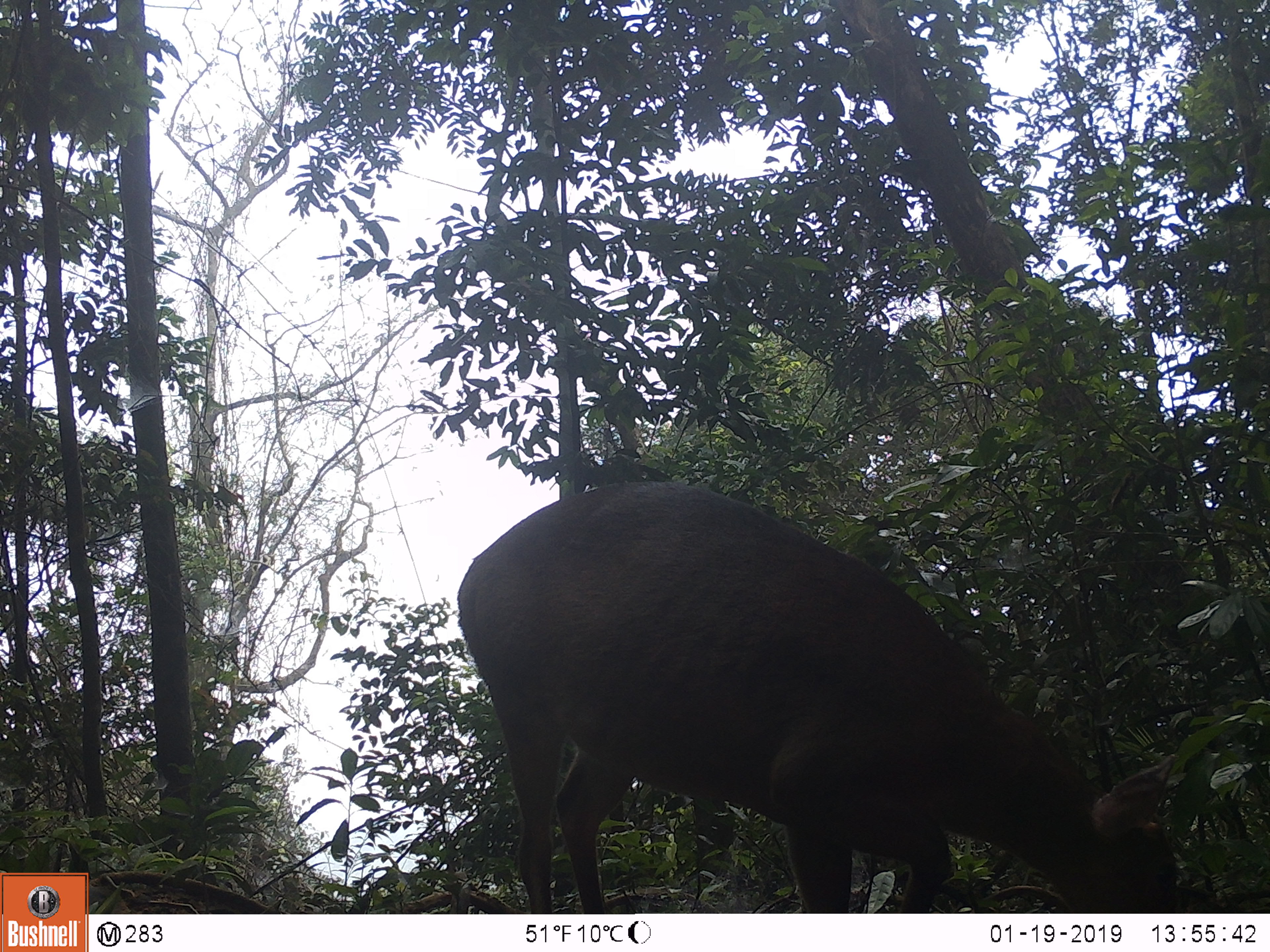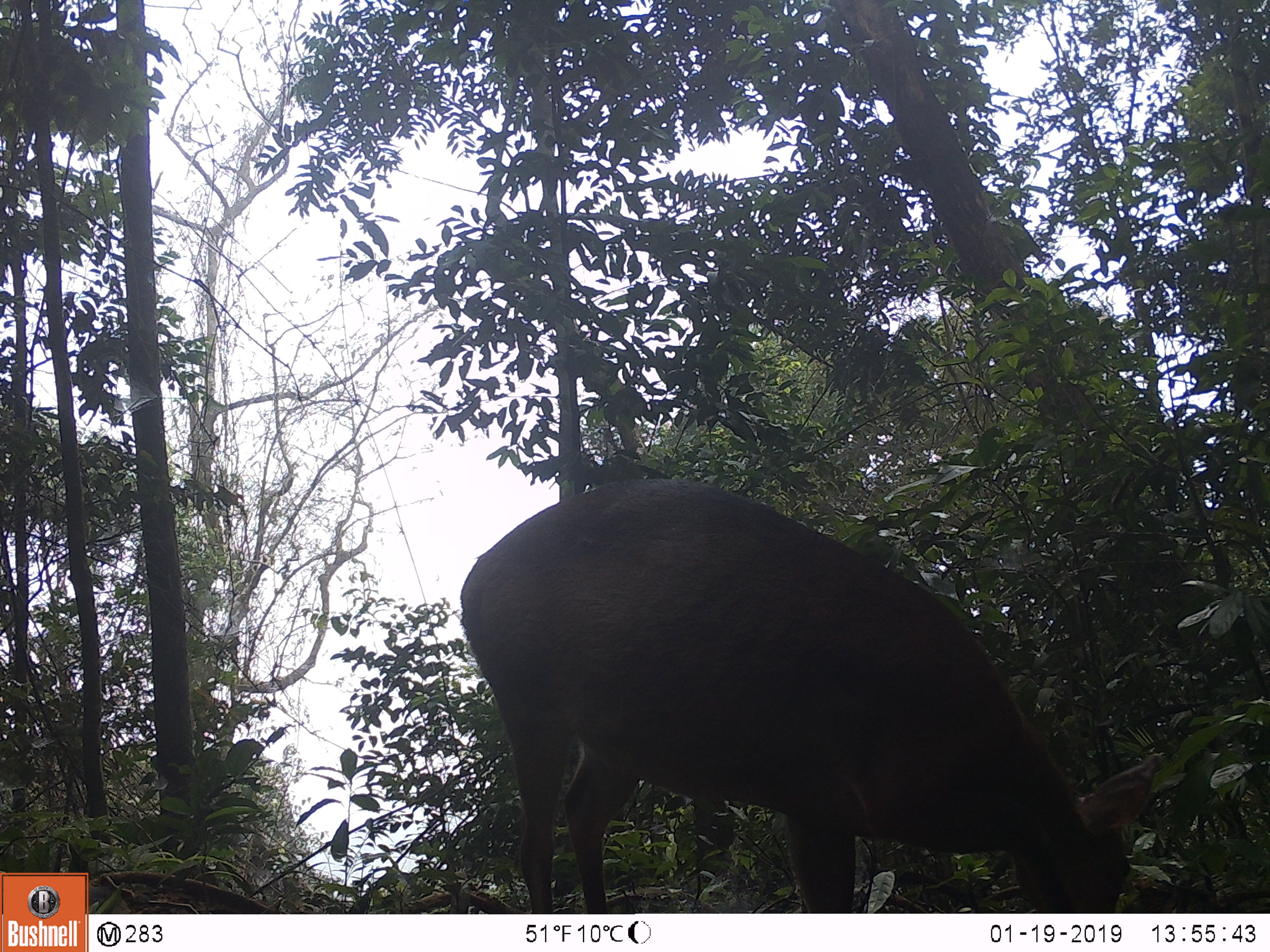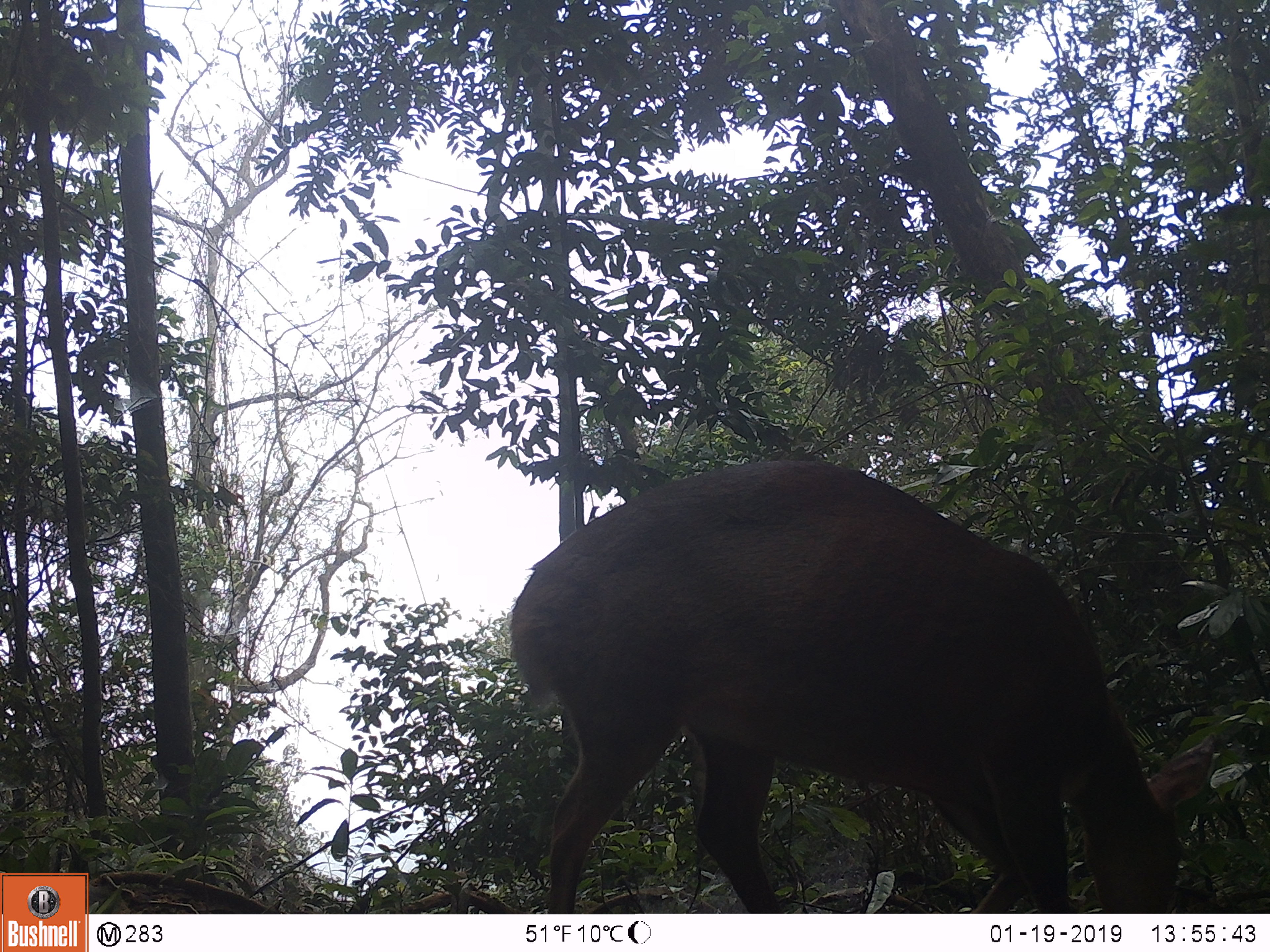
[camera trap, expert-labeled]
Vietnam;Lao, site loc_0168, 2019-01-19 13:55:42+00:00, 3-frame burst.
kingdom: Animalia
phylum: Chordata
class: Mammalia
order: Artiodactyla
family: Cervidae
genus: Muntiacus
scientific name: Muntiacus vuquangensis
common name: large-antlered muntjac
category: large antlered muntjac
Large antlered muntjac (large-antlered muntjac) (Muntiacus vuquangensis). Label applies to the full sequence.